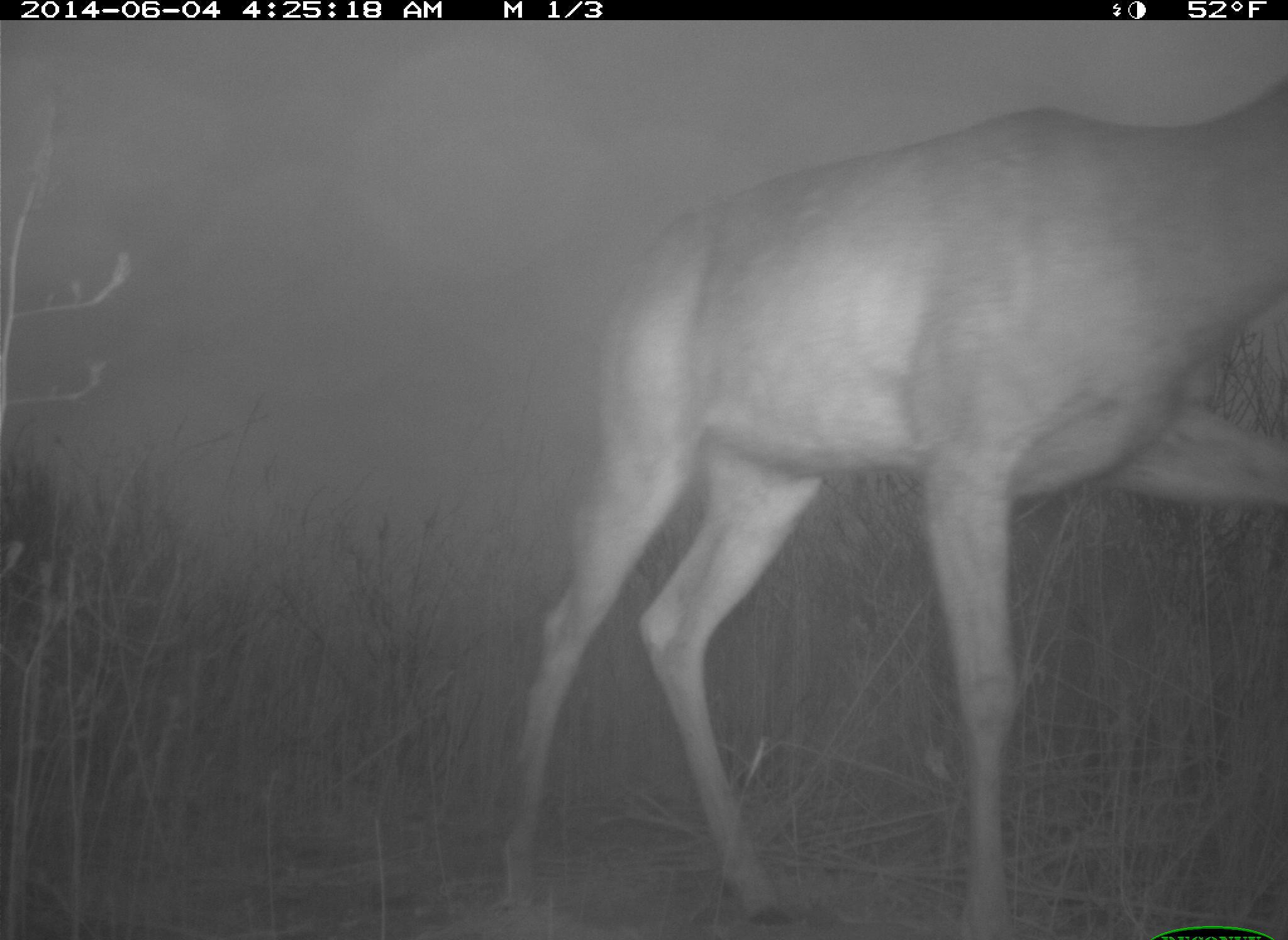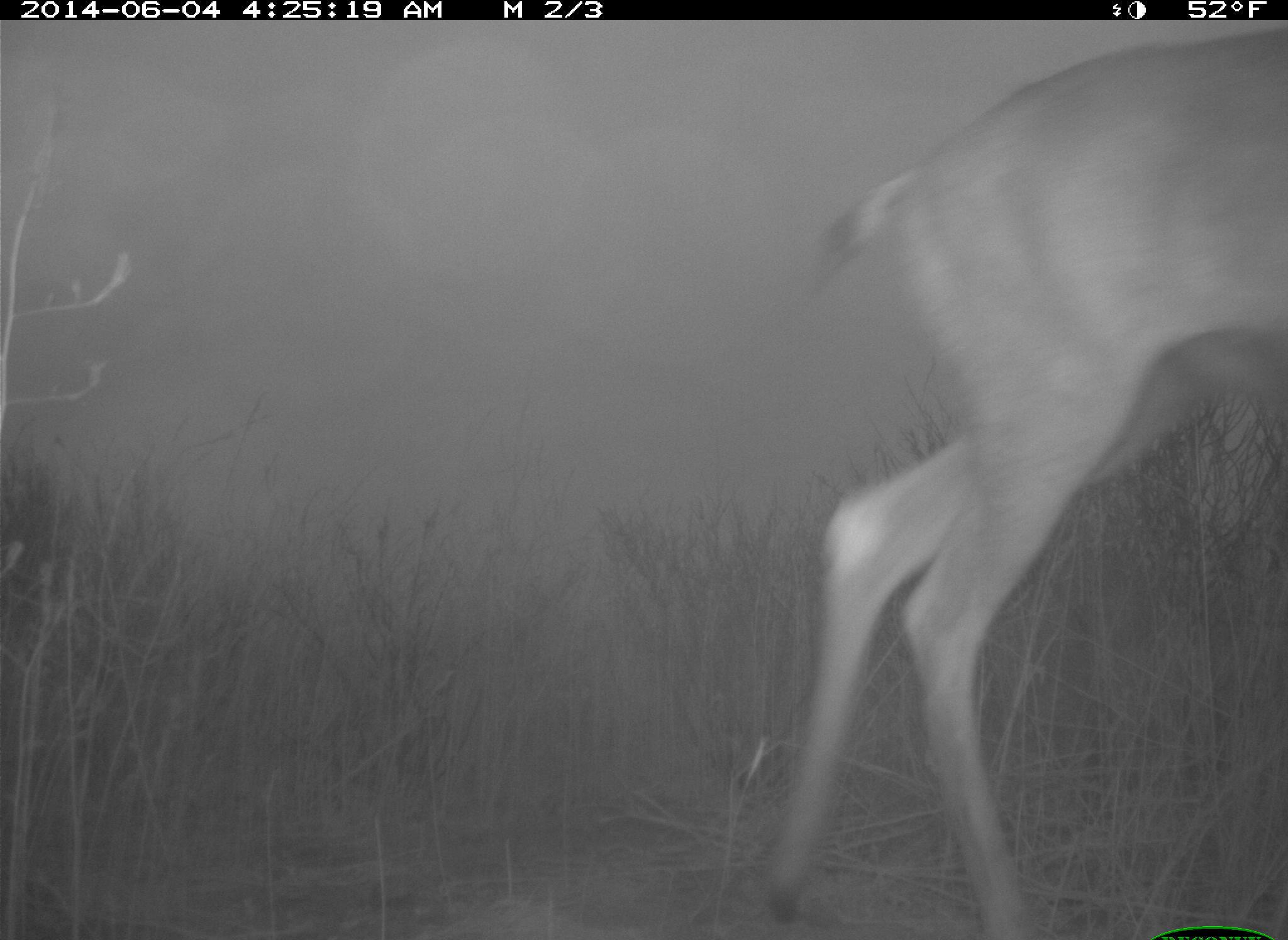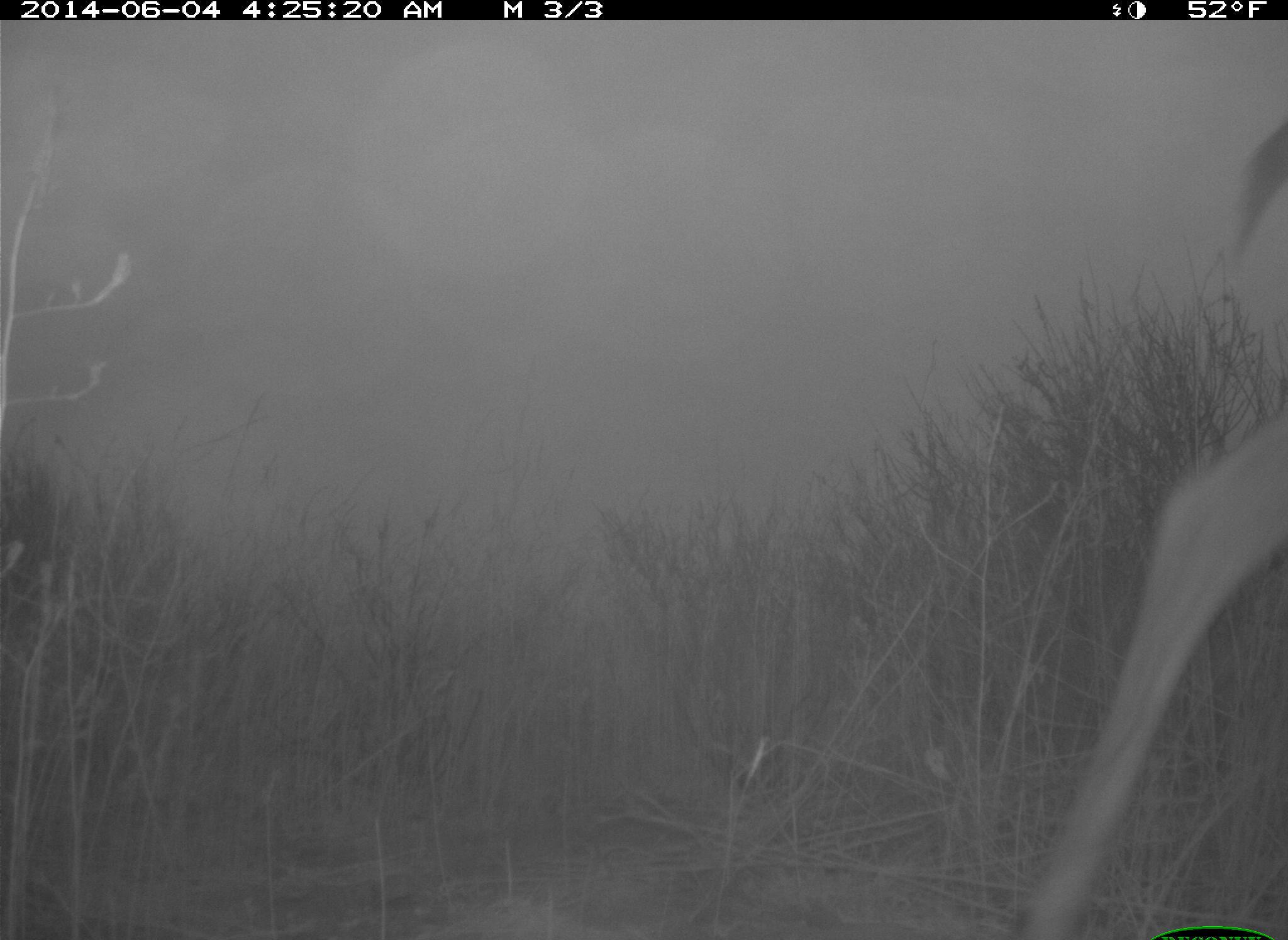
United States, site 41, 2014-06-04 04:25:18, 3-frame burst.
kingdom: Animalia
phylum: Chordata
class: Mammalia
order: Artiodactyla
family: Cervidae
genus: Odocoileus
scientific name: Odocoileus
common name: deer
Deer (Odocoileus).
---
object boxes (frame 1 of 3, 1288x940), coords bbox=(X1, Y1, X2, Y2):
deer: bbox=(494, 72, 1287, 940)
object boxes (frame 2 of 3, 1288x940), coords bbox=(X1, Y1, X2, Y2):
deer: bbox=(753, 31, 1287, 940)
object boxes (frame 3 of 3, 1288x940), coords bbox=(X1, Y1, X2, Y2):
deer: bbox=(1024, 118, 1288, 939)